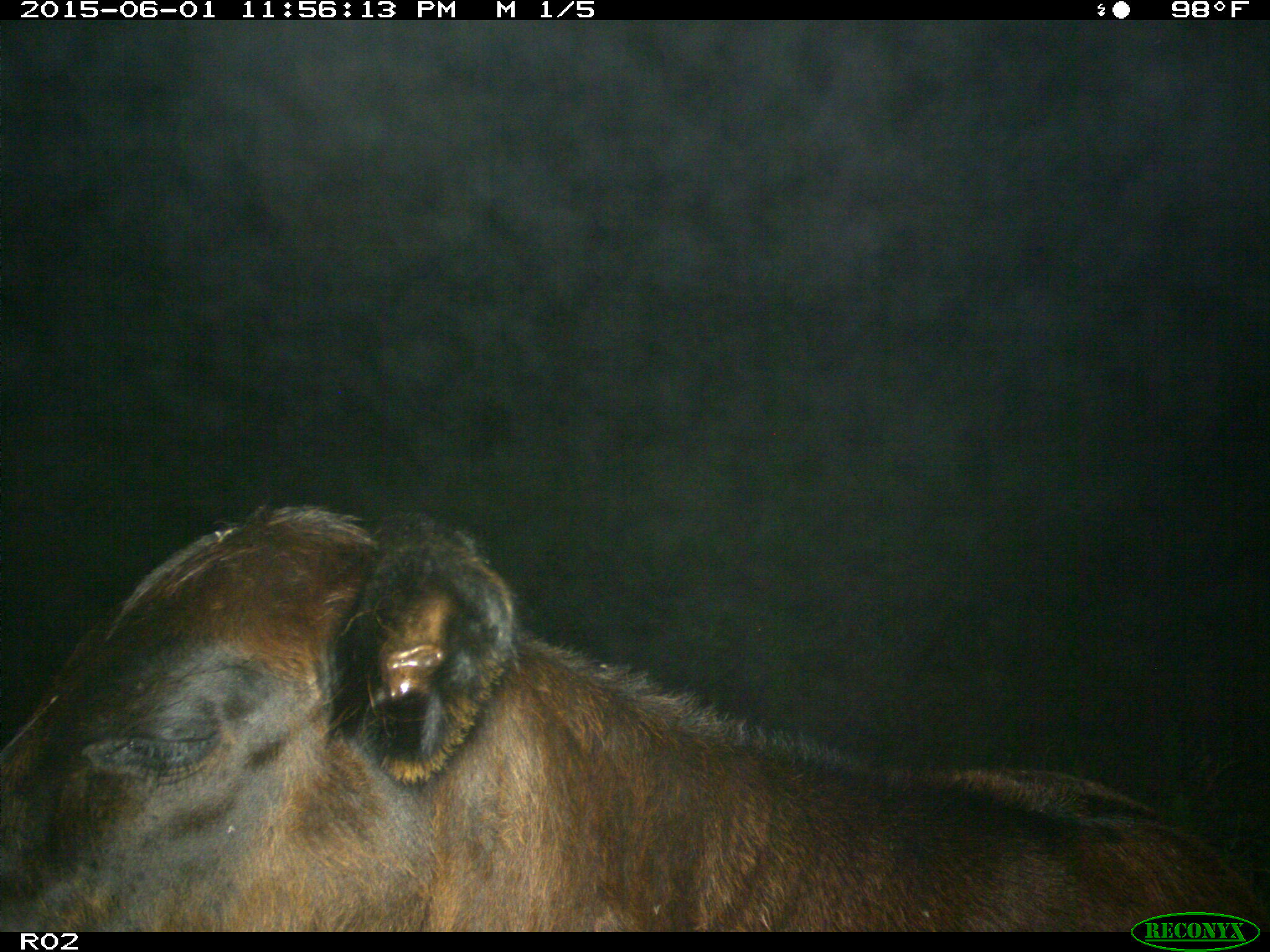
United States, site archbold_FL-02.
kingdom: Animalia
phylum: Chordata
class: Mammalia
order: Artiodactyla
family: Bovidae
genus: Bos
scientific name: Bos taurus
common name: domestic cow